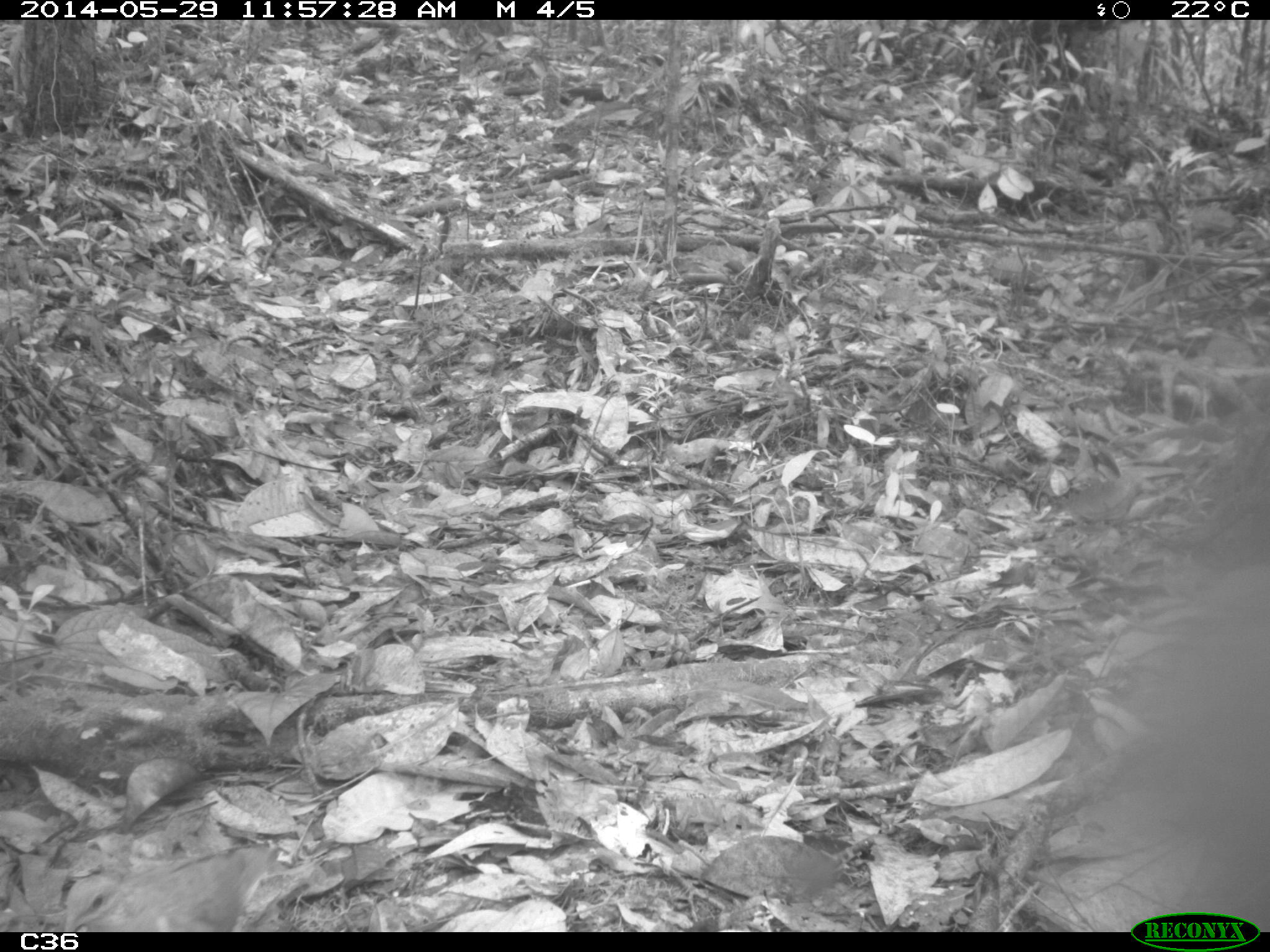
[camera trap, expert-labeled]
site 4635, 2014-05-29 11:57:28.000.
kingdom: Animalia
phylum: Chordata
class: Aves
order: Columbiformes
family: Columbidae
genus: Geotrygon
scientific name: Geotrygon montana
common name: ruddy quail-dove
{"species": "Geotrygon montana (ruddy quail-dove)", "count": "2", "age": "adult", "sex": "female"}